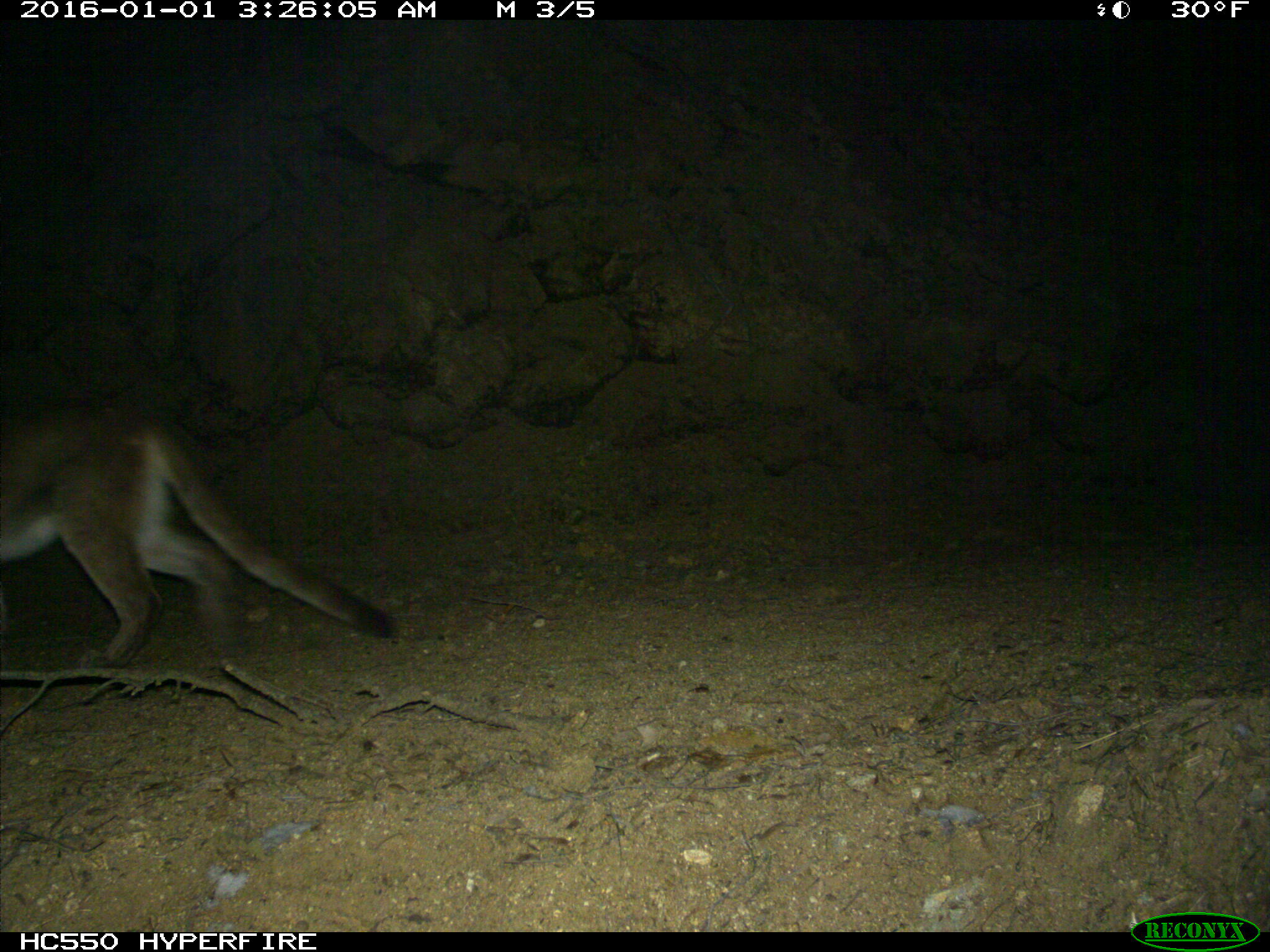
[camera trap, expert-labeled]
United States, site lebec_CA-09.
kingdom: Animalia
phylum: Chordata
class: Mammalia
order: Carnivora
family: Felidae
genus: Puma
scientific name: Puma concolor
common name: mountain lion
Puma concolor (mountain lion).